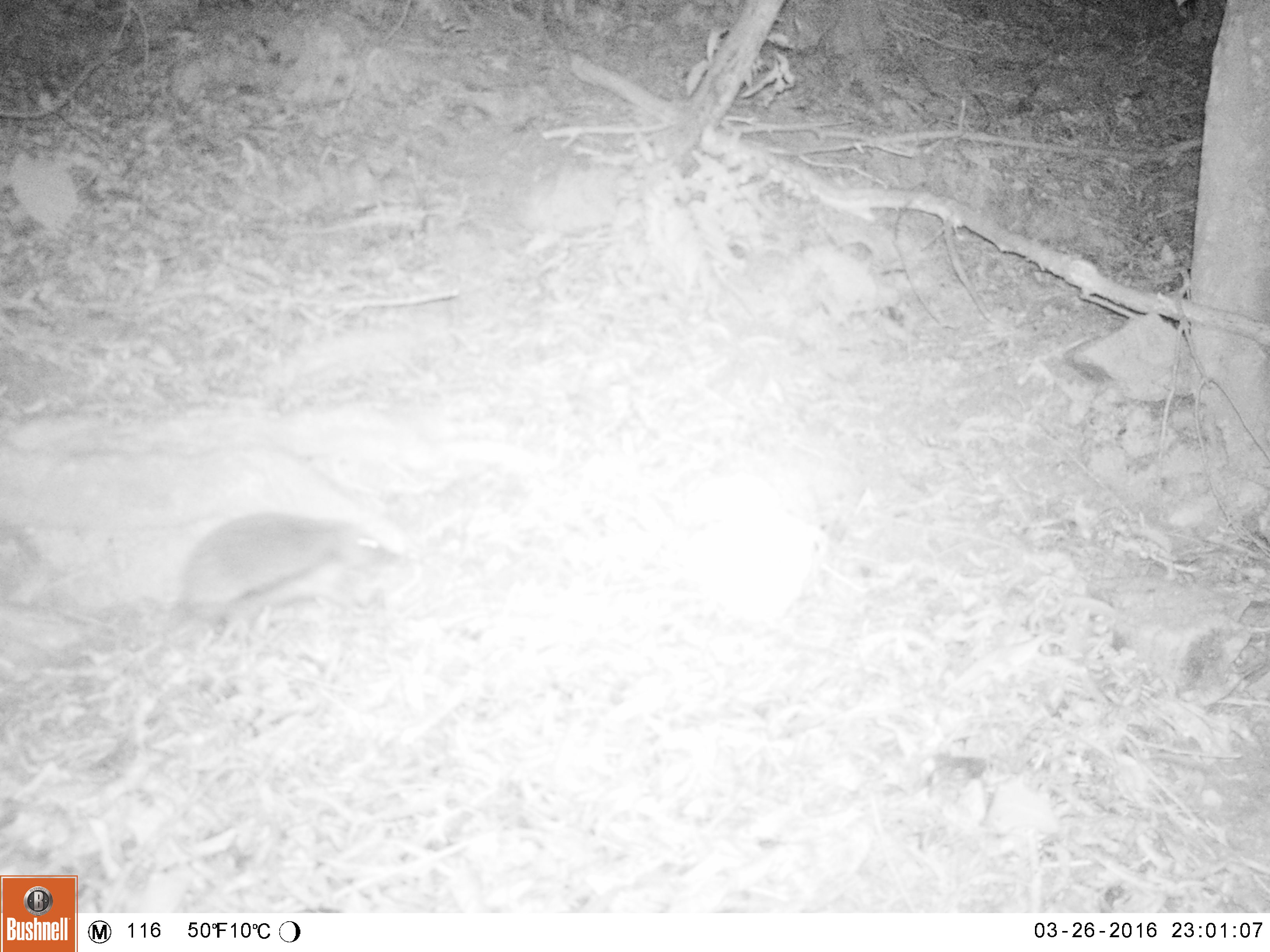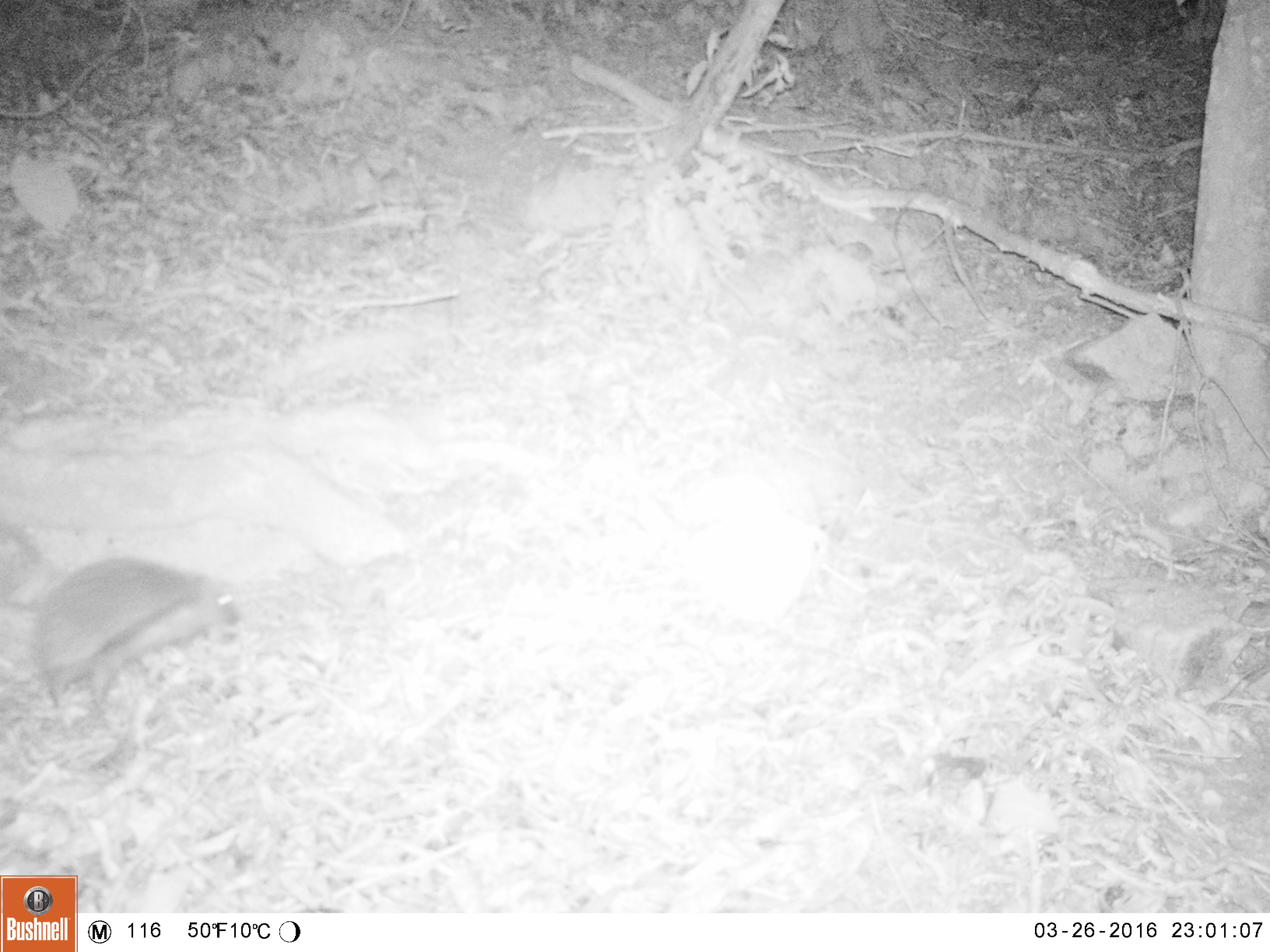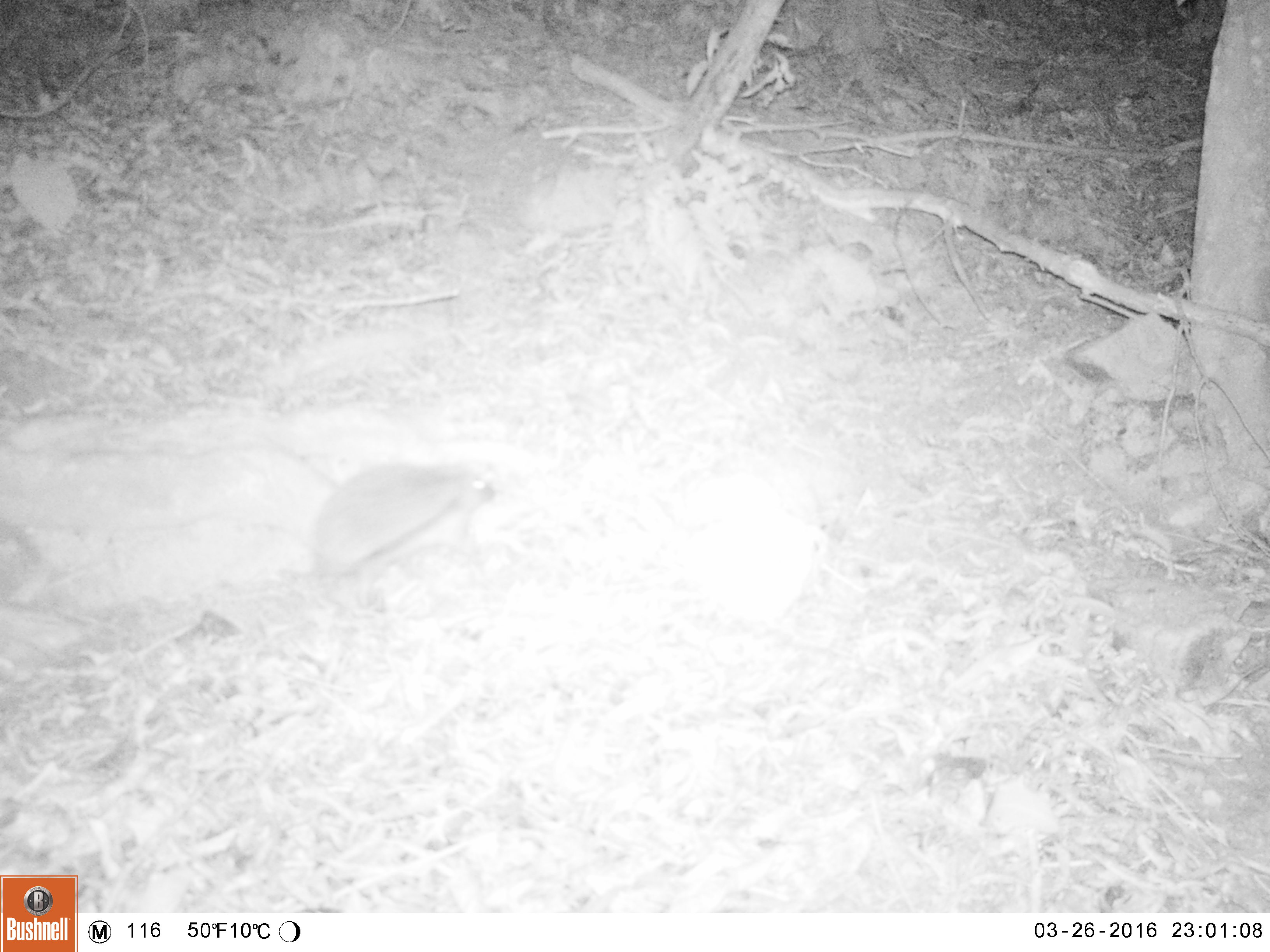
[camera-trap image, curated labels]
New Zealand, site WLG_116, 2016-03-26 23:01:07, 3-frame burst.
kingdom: Animalia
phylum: Chordata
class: Mammalia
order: Eulipotyphla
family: Erinaceidae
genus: Erinaceus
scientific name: Erinaceus europaeus europaeus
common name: european hedgehog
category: hedgehog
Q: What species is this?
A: Hedgehog (european hedgehog) (Erinaceus europaeus europaeus).